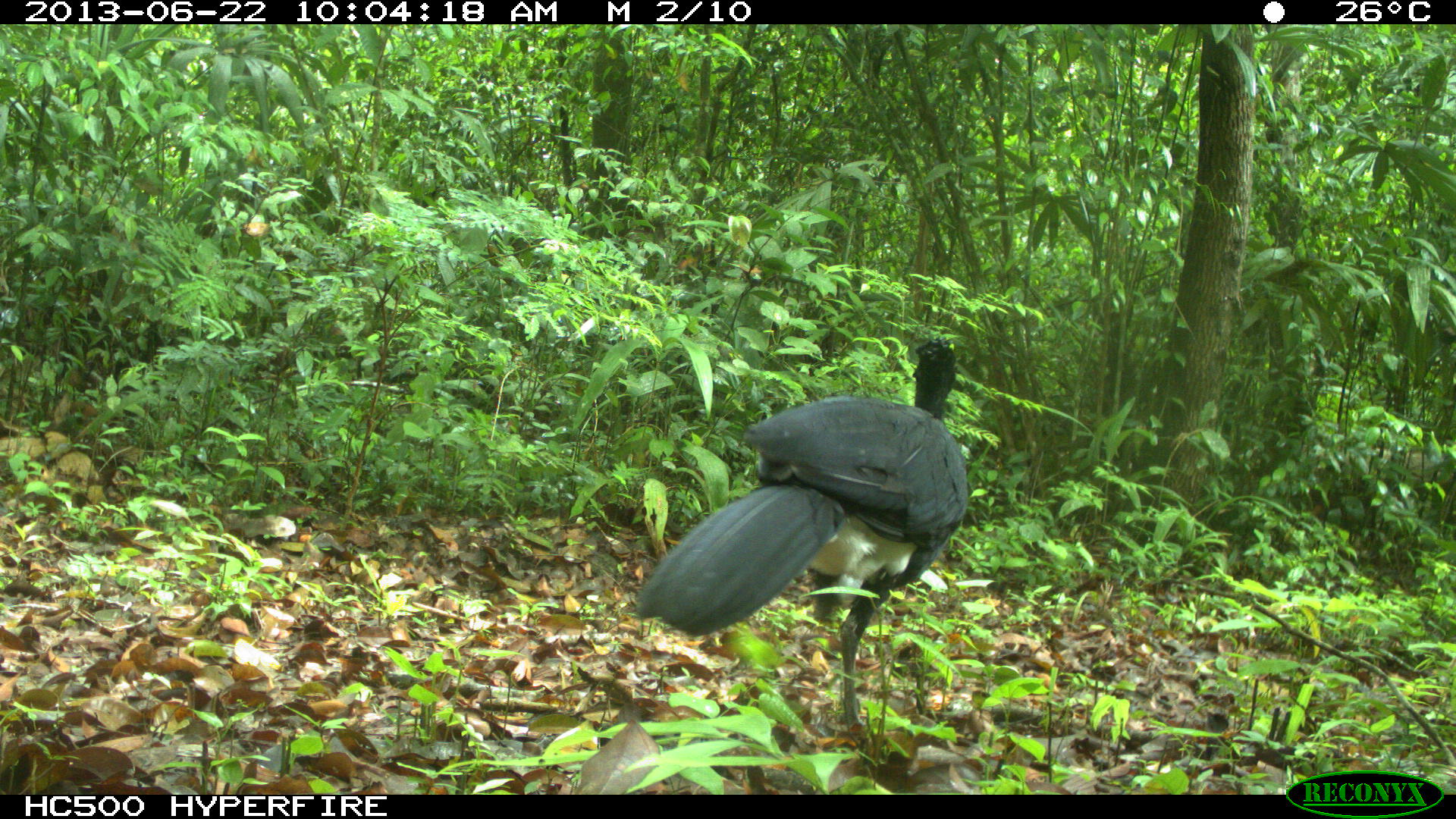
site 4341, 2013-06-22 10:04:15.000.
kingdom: Animalia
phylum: Chordata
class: Aves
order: Galliformes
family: Cracidae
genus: Crax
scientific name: Crax rubra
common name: great curassow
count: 1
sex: male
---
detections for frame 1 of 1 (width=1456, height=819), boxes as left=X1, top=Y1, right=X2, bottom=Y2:
crax rubra: left=635, top=337, right=967, bottom=747